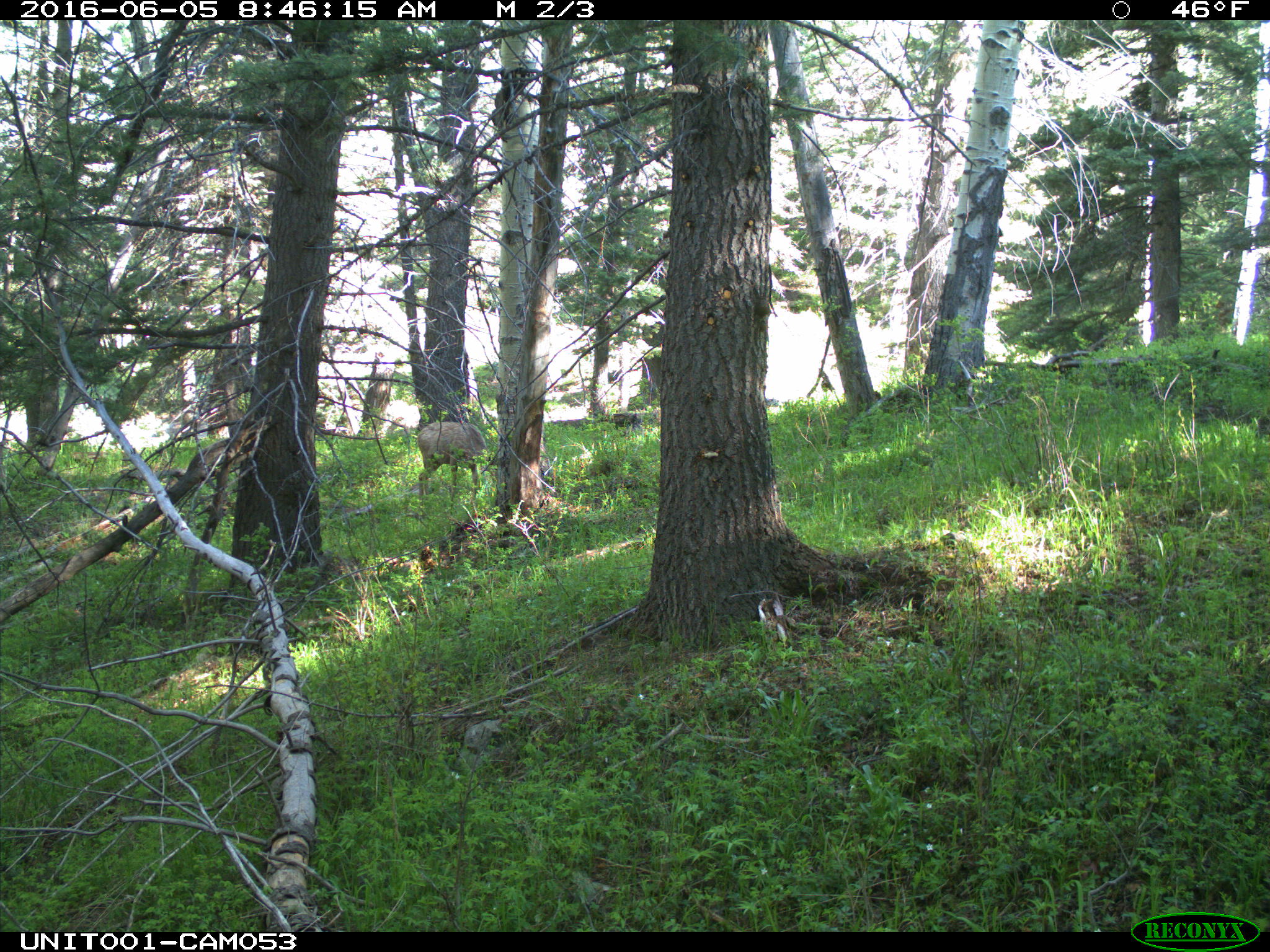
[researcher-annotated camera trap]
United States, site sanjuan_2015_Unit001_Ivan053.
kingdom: Animalia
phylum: Chordata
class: Mammalia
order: Artiodactyla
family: Cervidae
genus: Odocoileus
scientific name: Odocoileus hemionus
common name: mule deer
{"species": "Odocoileus hemionus (mule deer)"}